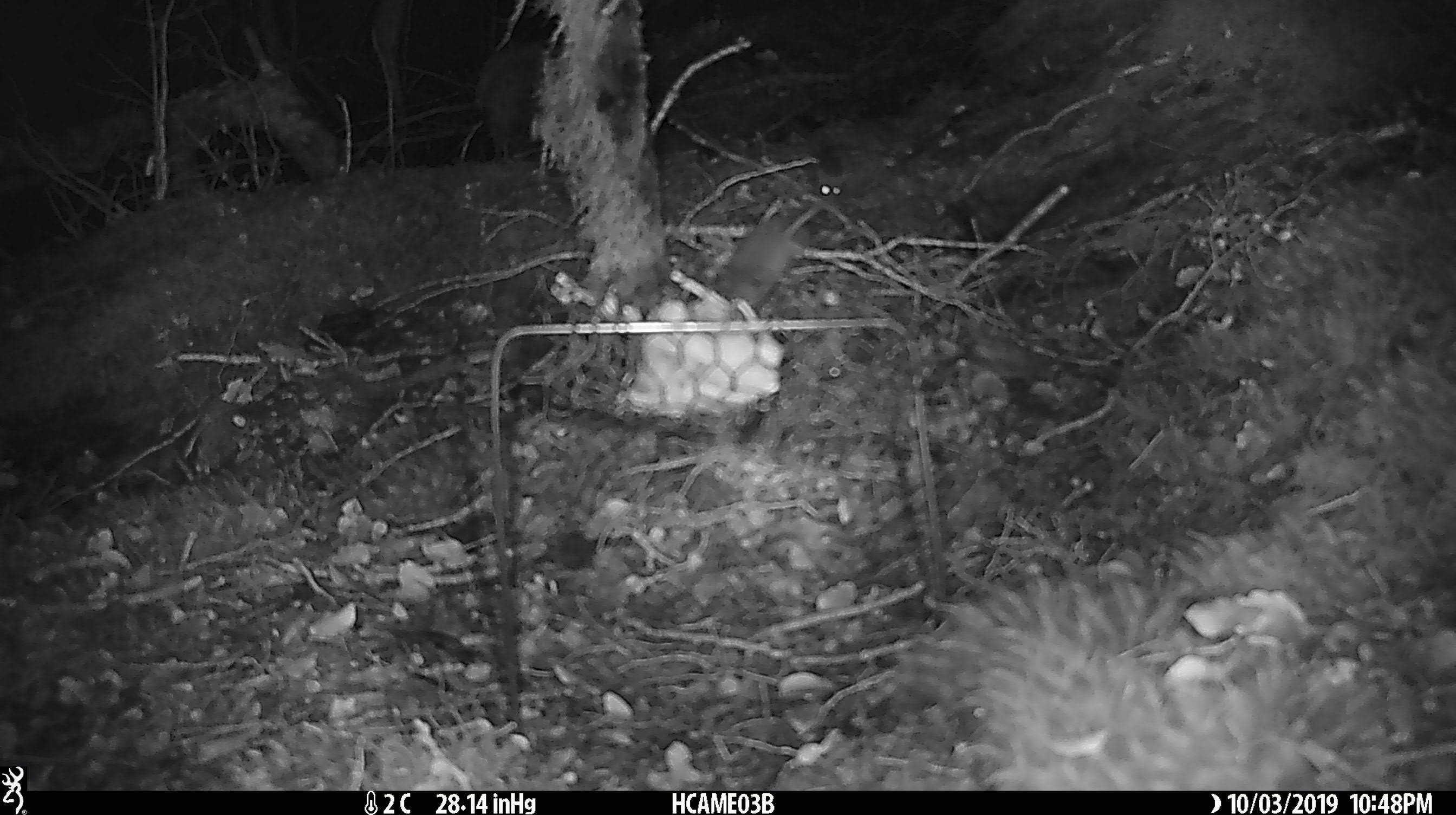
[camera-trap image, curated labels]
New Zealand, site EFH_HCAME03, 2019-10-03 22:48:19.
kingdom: Animalia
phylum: Chordata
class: Mammalia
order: Rodentia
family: Muridae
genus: Mus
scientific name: Mus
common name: mouse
Mouse (Mus).